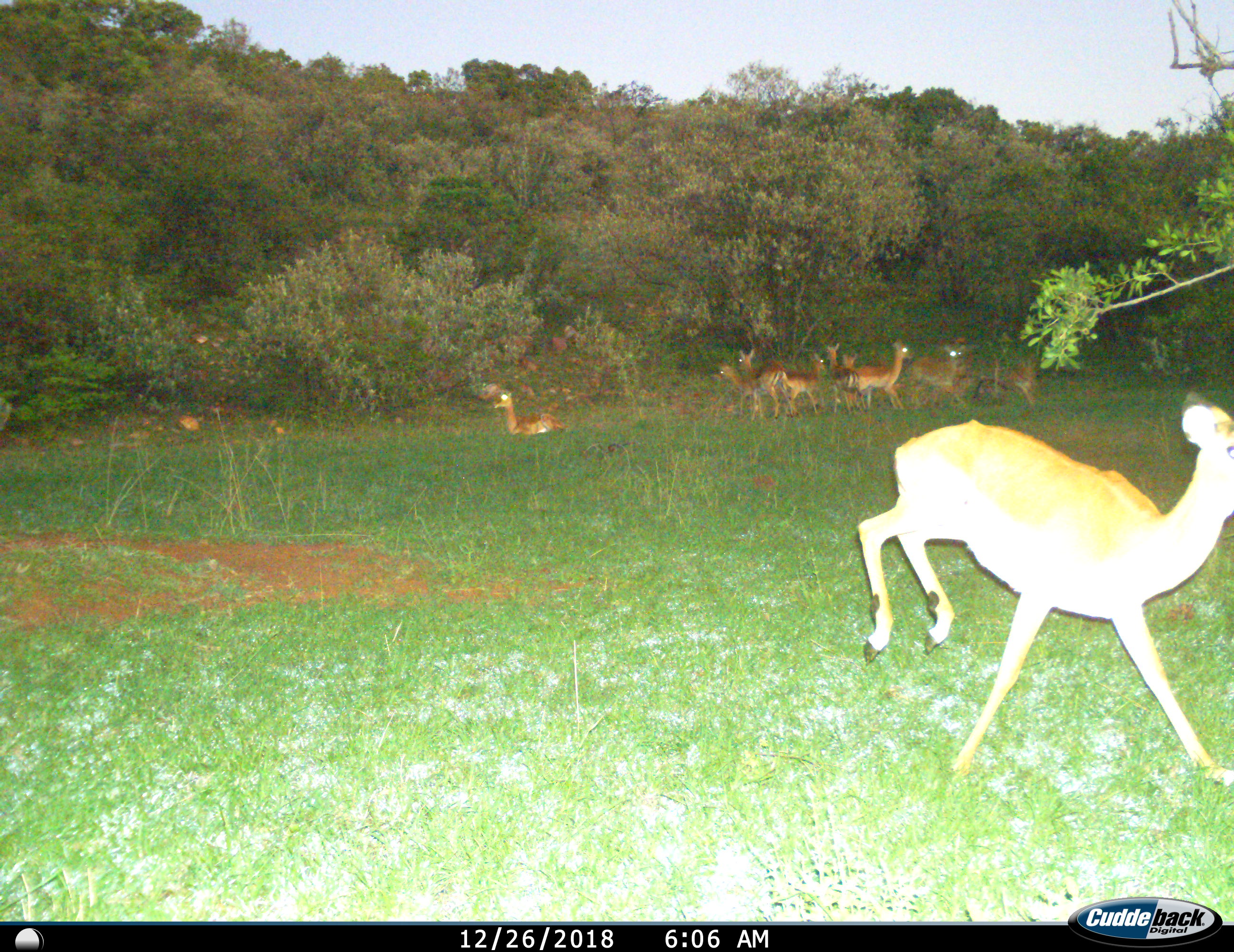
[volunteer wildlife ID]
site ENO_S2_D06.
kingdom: Animalia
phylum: Chordata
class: Mammalia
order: Artiodactyla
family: Bovidae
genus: Aepyceros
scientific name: Aepyceros melampus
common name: impala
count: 10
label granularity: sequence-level